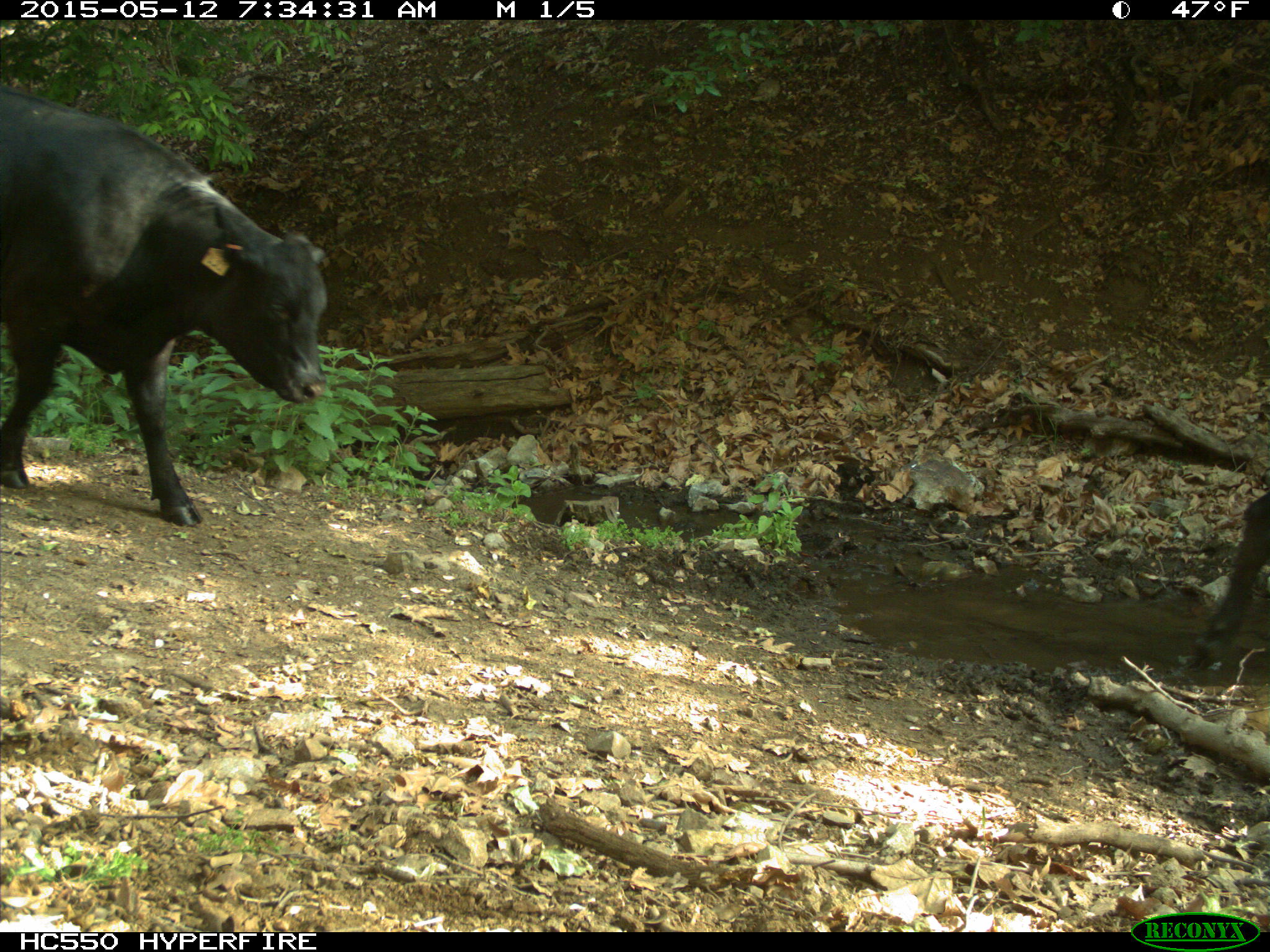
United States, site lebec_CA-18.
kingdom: Animalia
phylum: Chordata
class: Mammalia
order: Artiodactyla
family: Bovidae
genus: Bos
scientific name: Bos taurus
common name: domestic cow